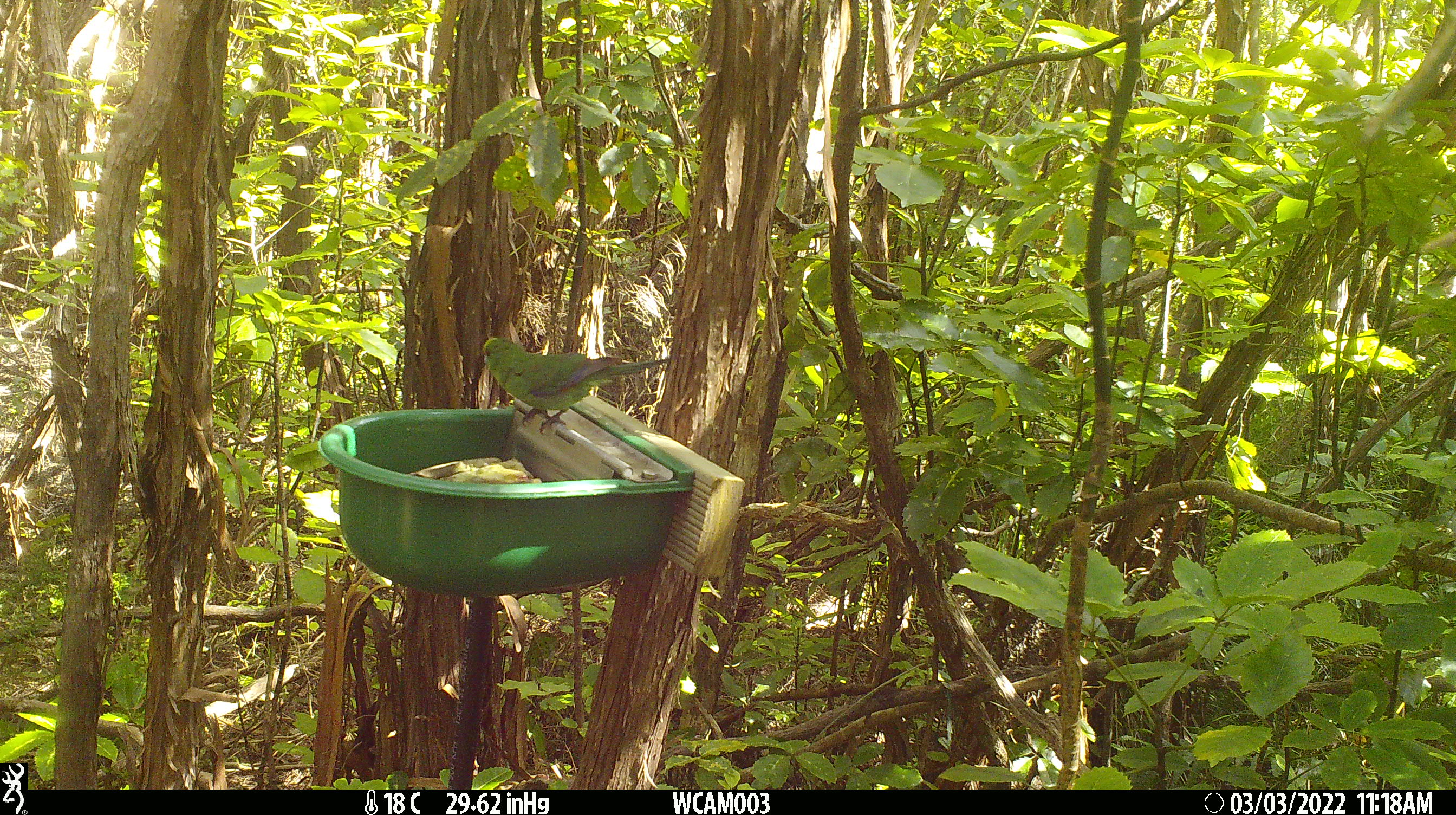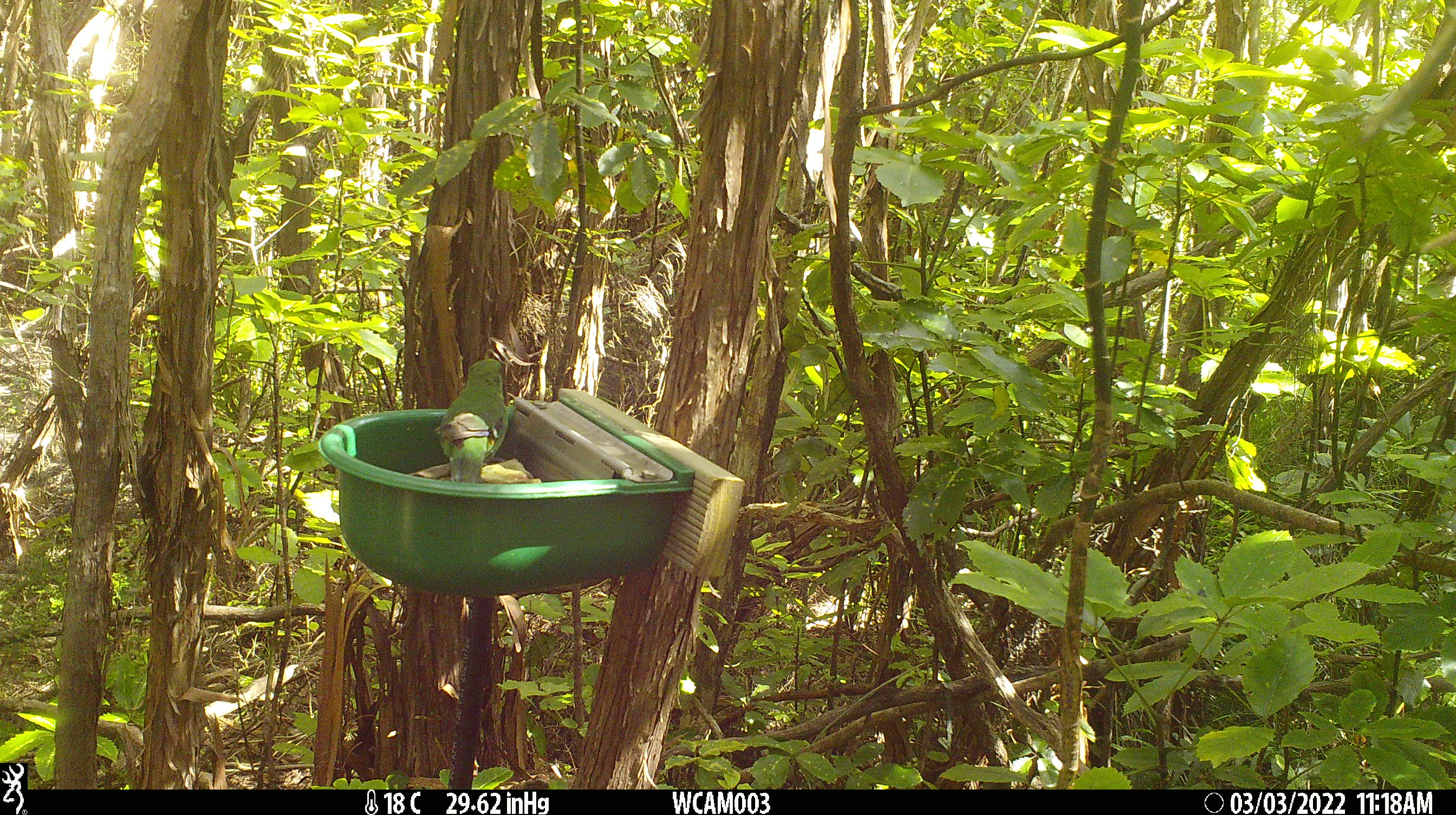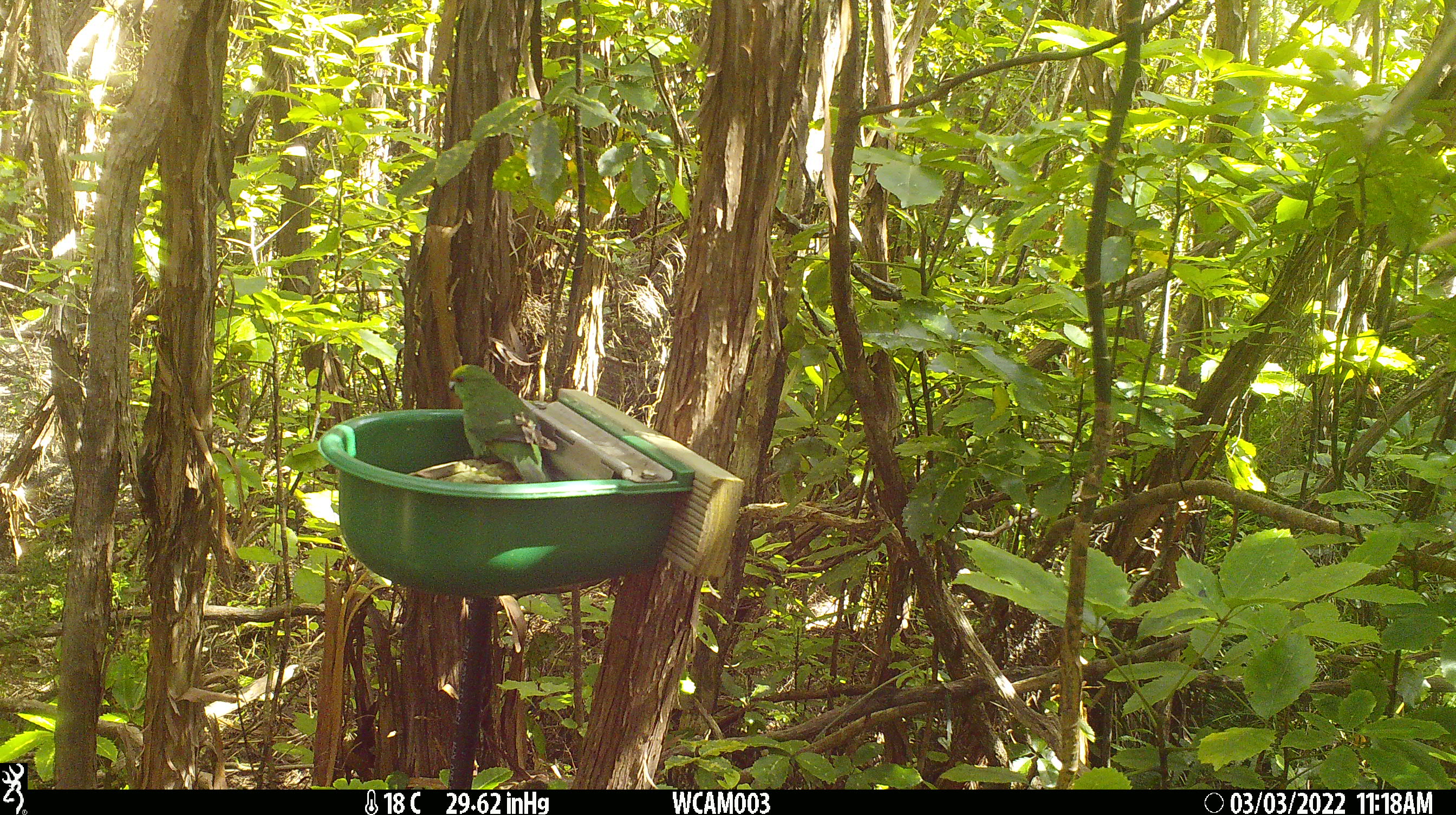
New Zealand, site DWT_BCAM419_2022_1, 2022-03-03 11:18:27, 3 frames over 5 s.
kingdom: Animalia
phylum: Chordata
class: Aves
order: Psittaciformes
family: Psittaculidae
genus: Cyanoramphus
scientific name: Cyanoramphus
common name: parakeet